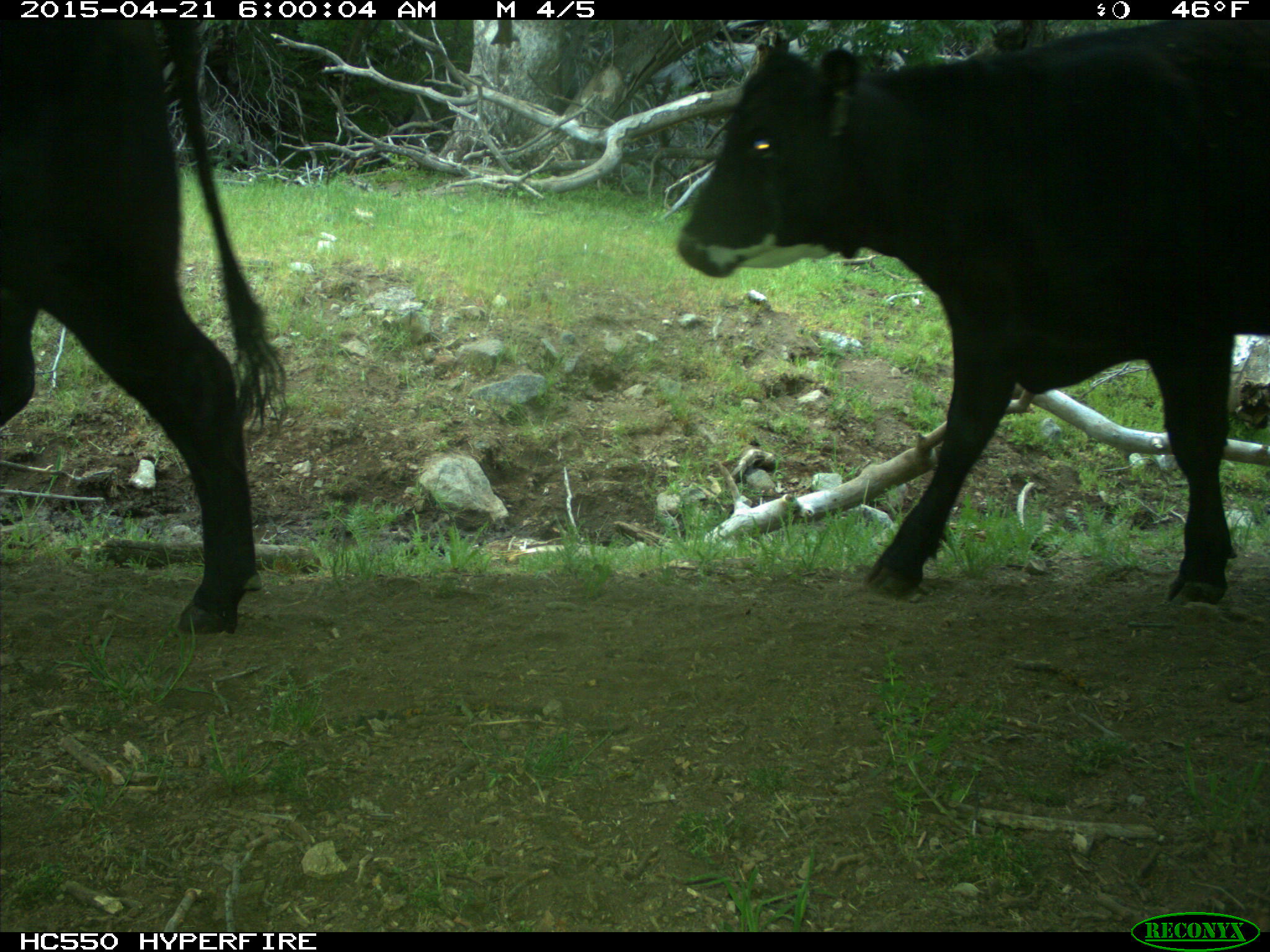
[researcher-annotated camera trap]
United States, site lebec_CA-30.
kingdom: Animalia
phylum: Chordata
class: Mammalia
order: Artiodactyla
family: Bovidae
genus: Bos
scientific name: Bos taurus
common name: domestic cow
Bos taurus (domestic cow).